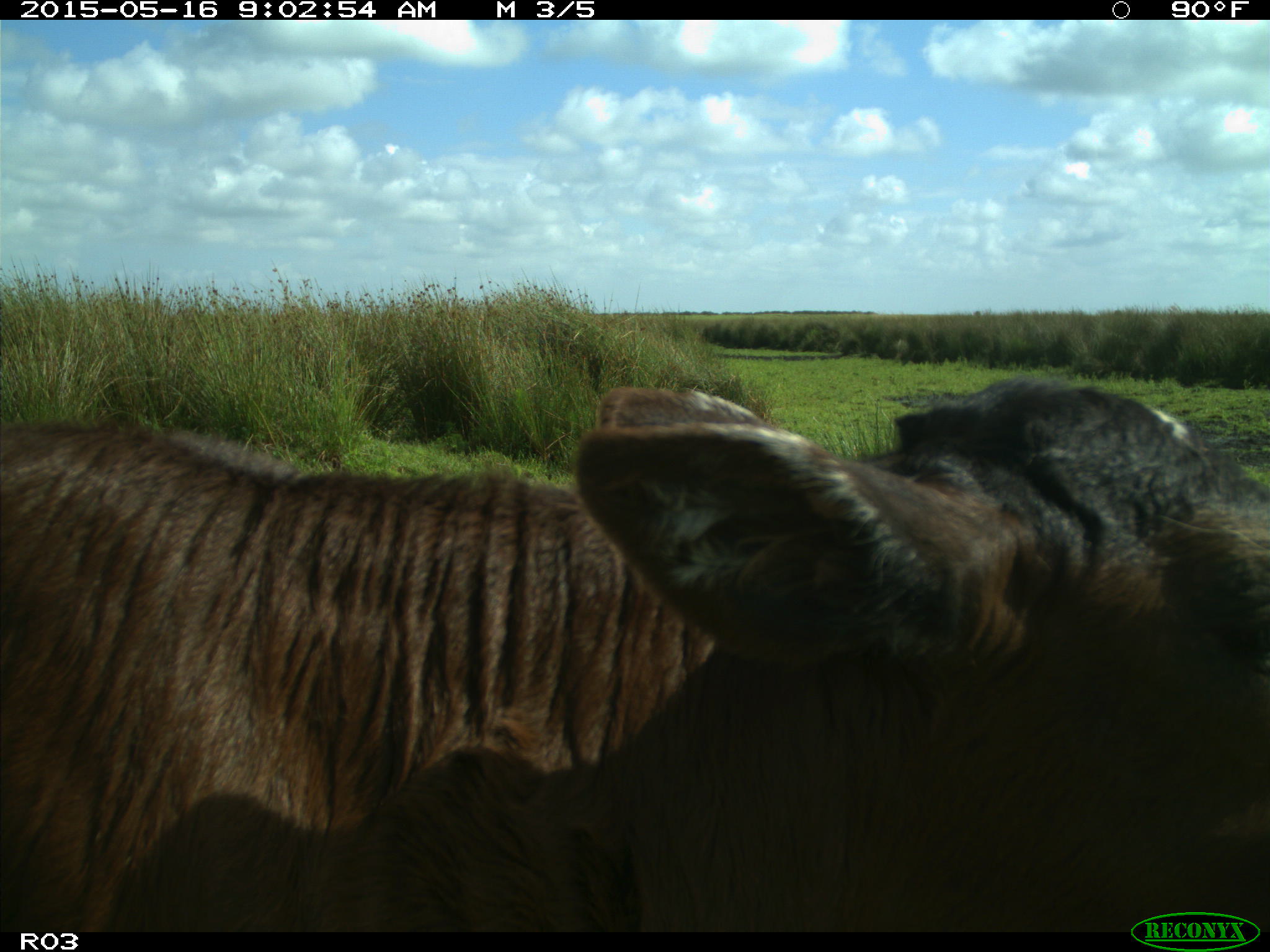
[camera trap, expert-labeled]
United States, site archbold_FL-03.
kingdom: Animalia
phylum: Chordata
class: Mammalia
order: Artiodactyla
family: Bovidae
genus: Bos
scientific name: Bos taurus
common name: domestic cow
Bos taurus (domestic cow).